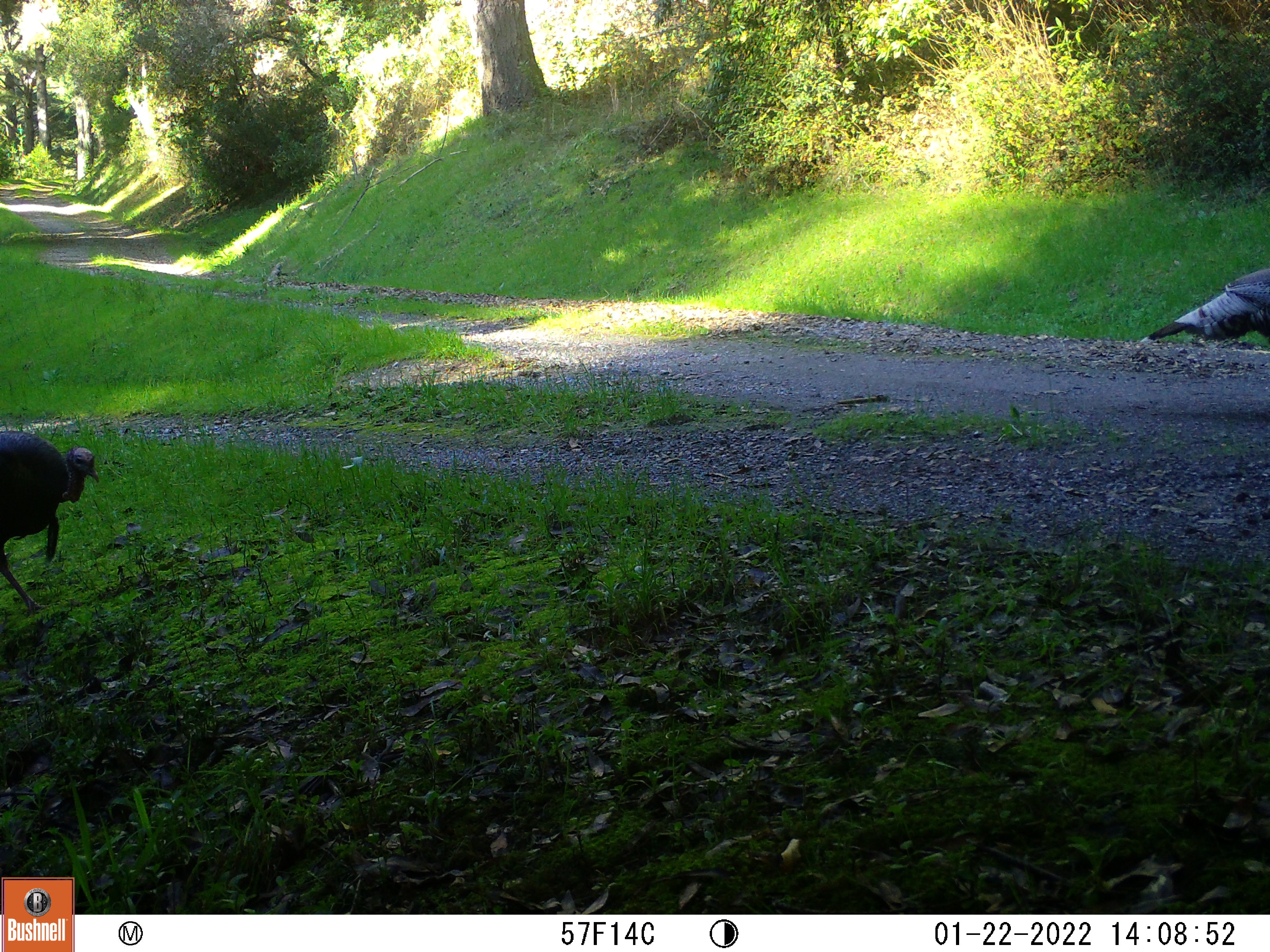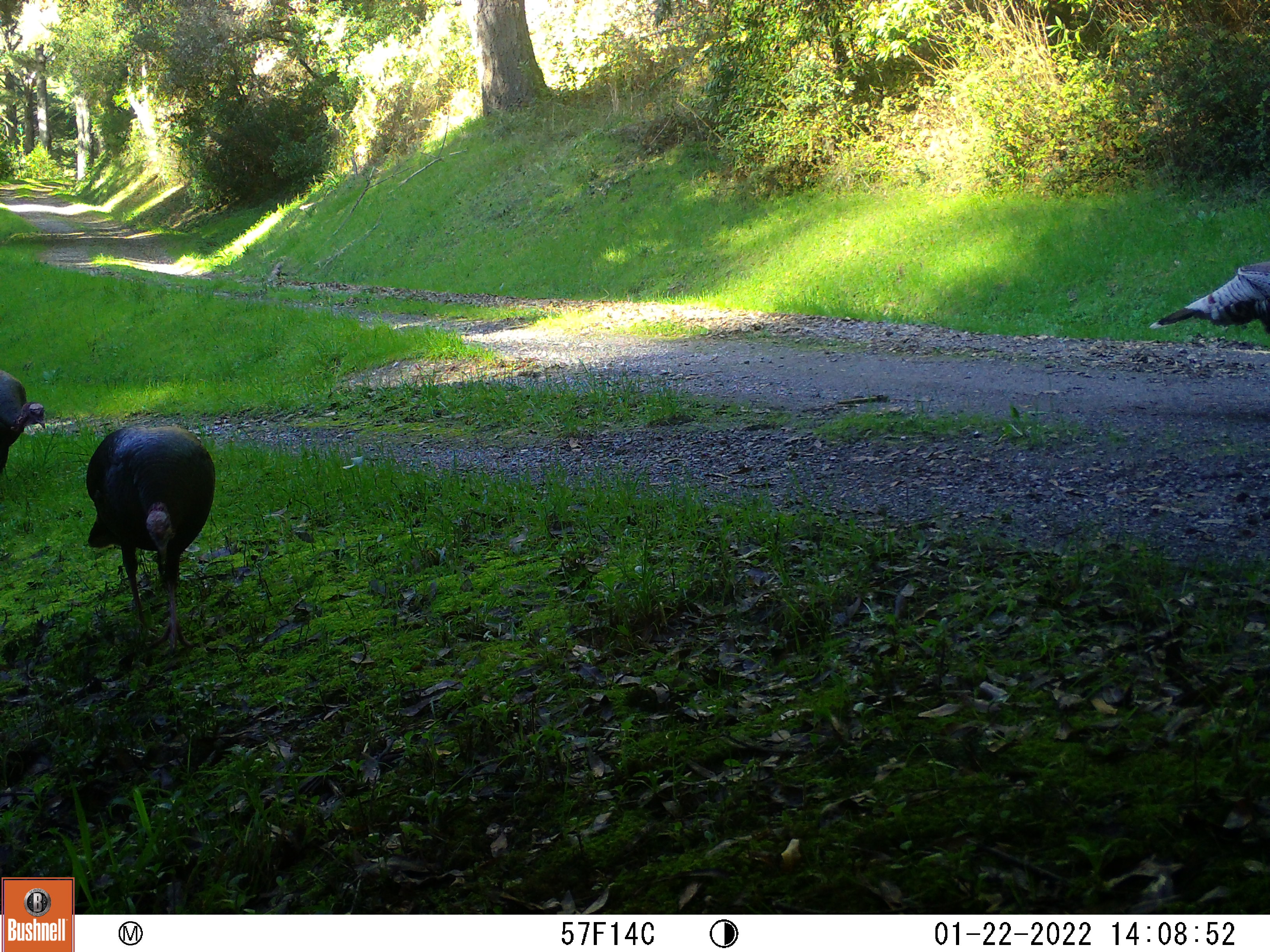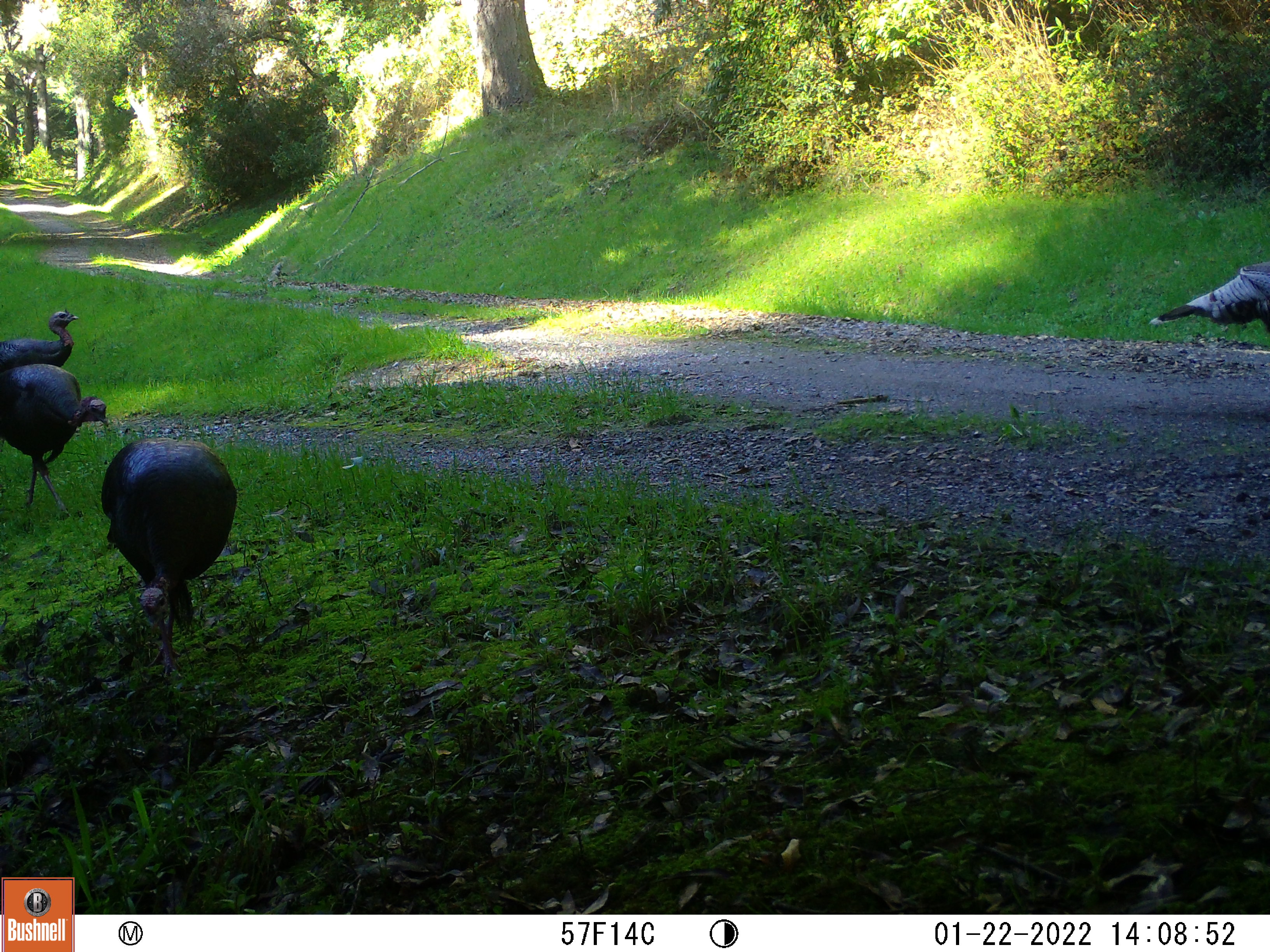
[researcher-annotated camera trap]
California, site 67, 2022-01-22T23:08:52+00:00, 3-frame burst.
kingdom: Animalia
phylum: Chordata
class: Aves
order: Galliformes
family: Phasianidae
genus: Meleagris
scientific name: Meleagris gallopavo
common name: turkey